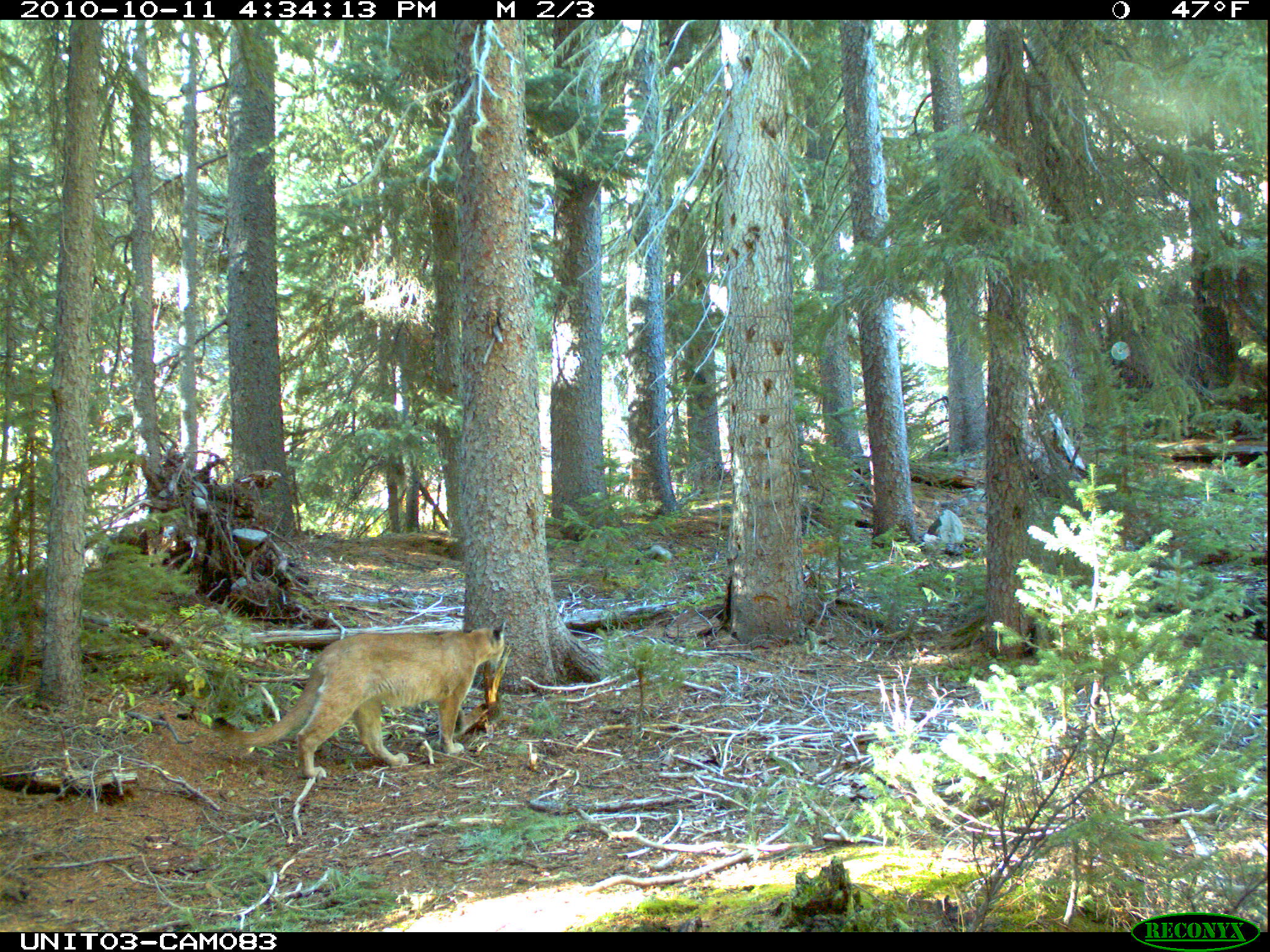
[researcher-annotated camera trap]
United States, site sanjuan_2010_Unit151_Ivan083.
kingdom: Animalia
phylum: Chordata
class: Mammalia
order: Carnivora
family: Felidae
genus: Puma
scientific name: Puma concolor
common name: mountain lion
Puma concolor (mountain lion).